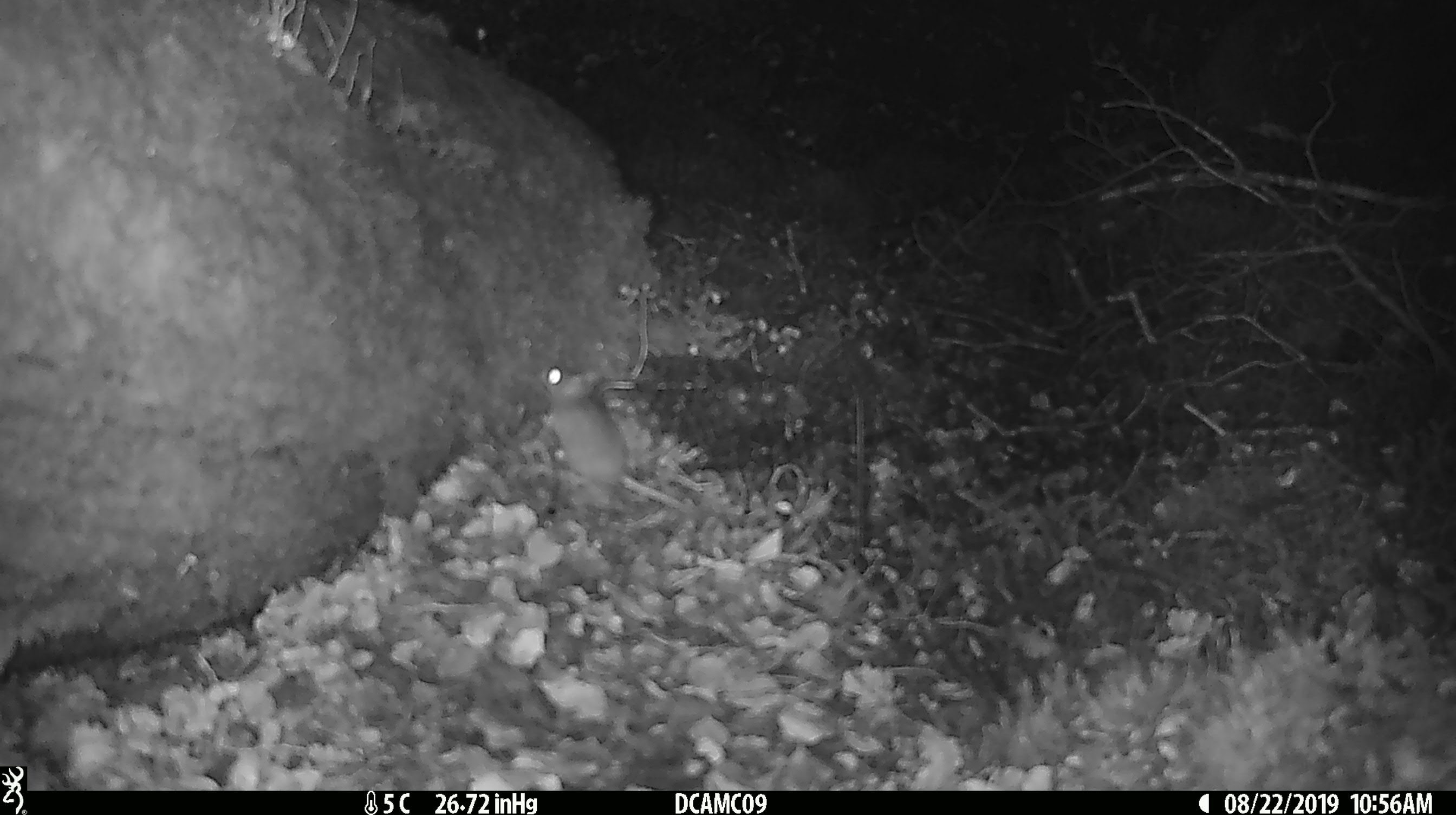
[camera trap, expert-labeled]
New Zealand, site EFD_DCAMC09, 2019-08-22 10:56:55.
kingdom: Animalia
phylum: Chordata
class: Mammalia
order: Rodentia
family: Muridae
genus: Mus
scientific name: Mus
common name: mouse